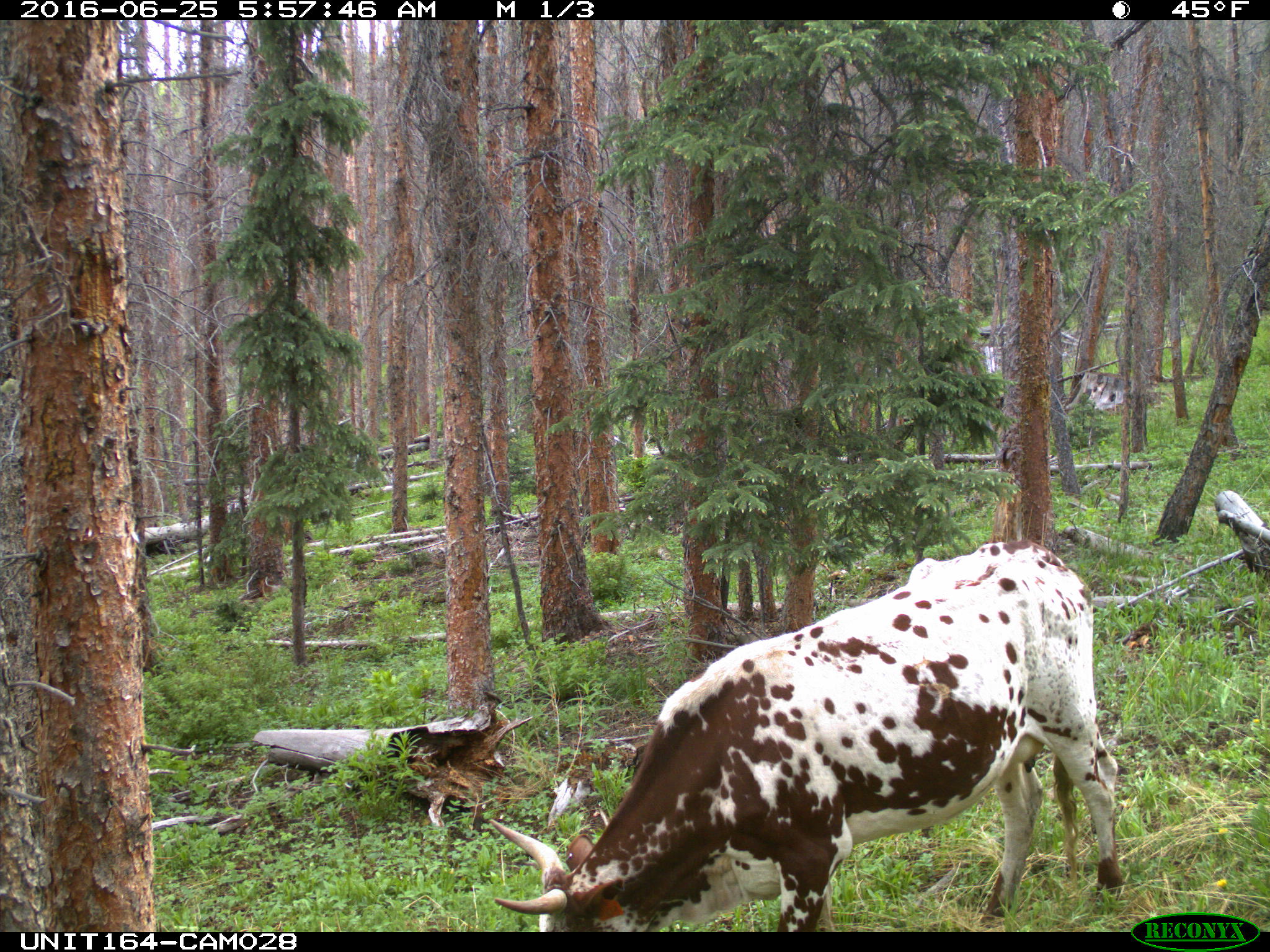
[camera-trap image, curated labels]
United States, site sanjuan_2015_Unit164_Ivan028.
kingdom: Animalia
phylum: Chordata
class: Mammalia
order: Artiodactyla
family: Bovidae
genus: Bos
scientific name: Bos taurus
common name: domestic cow